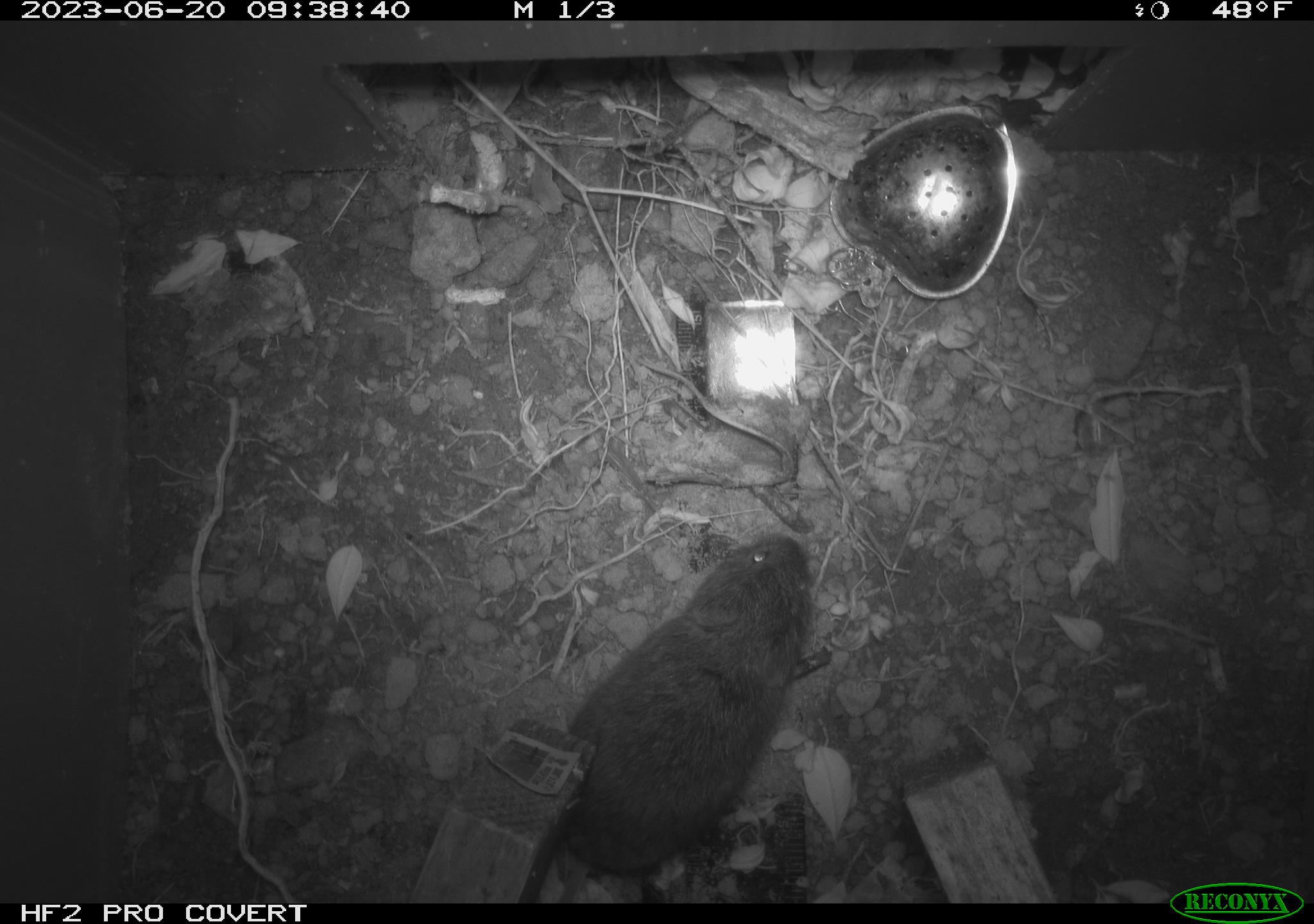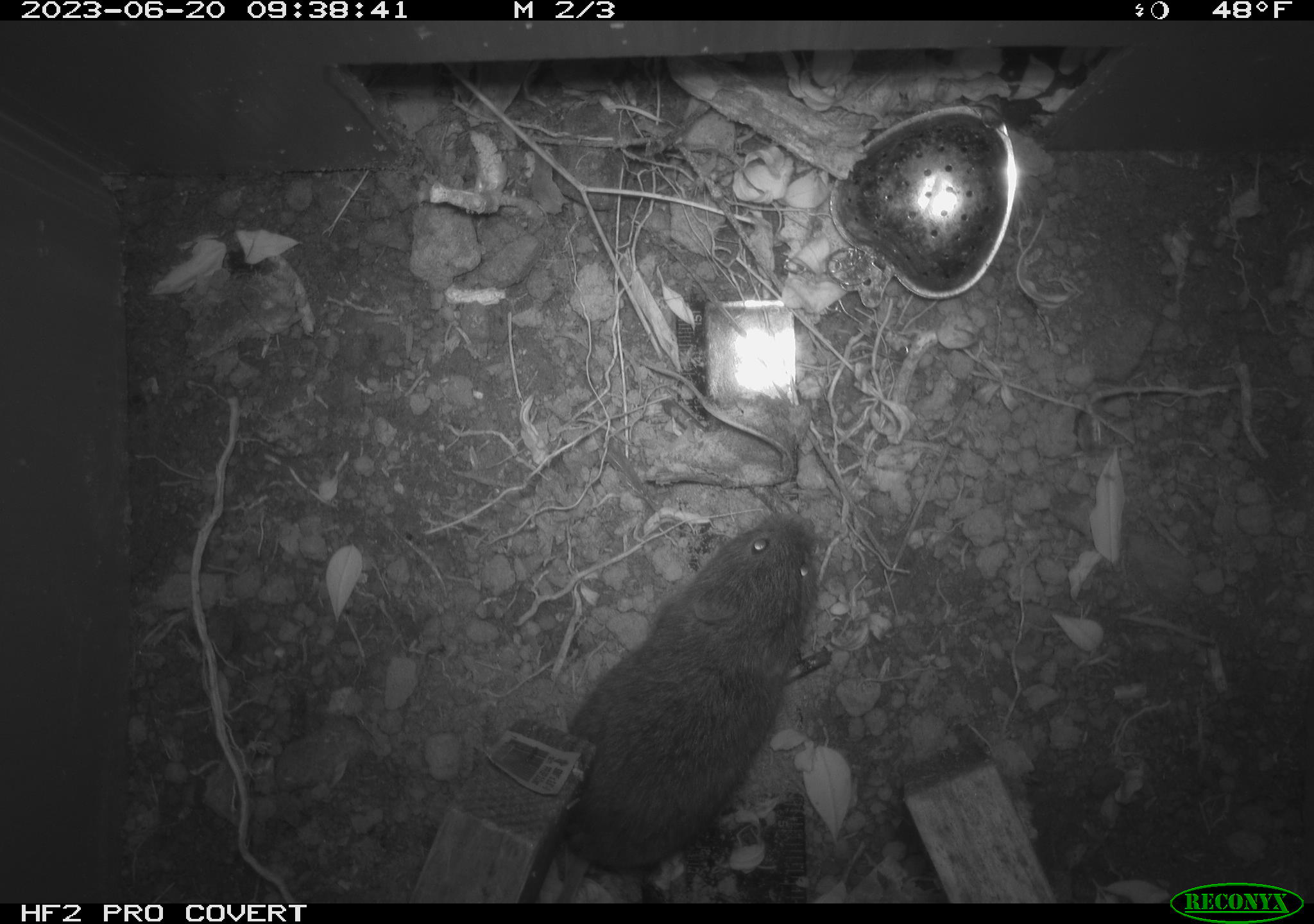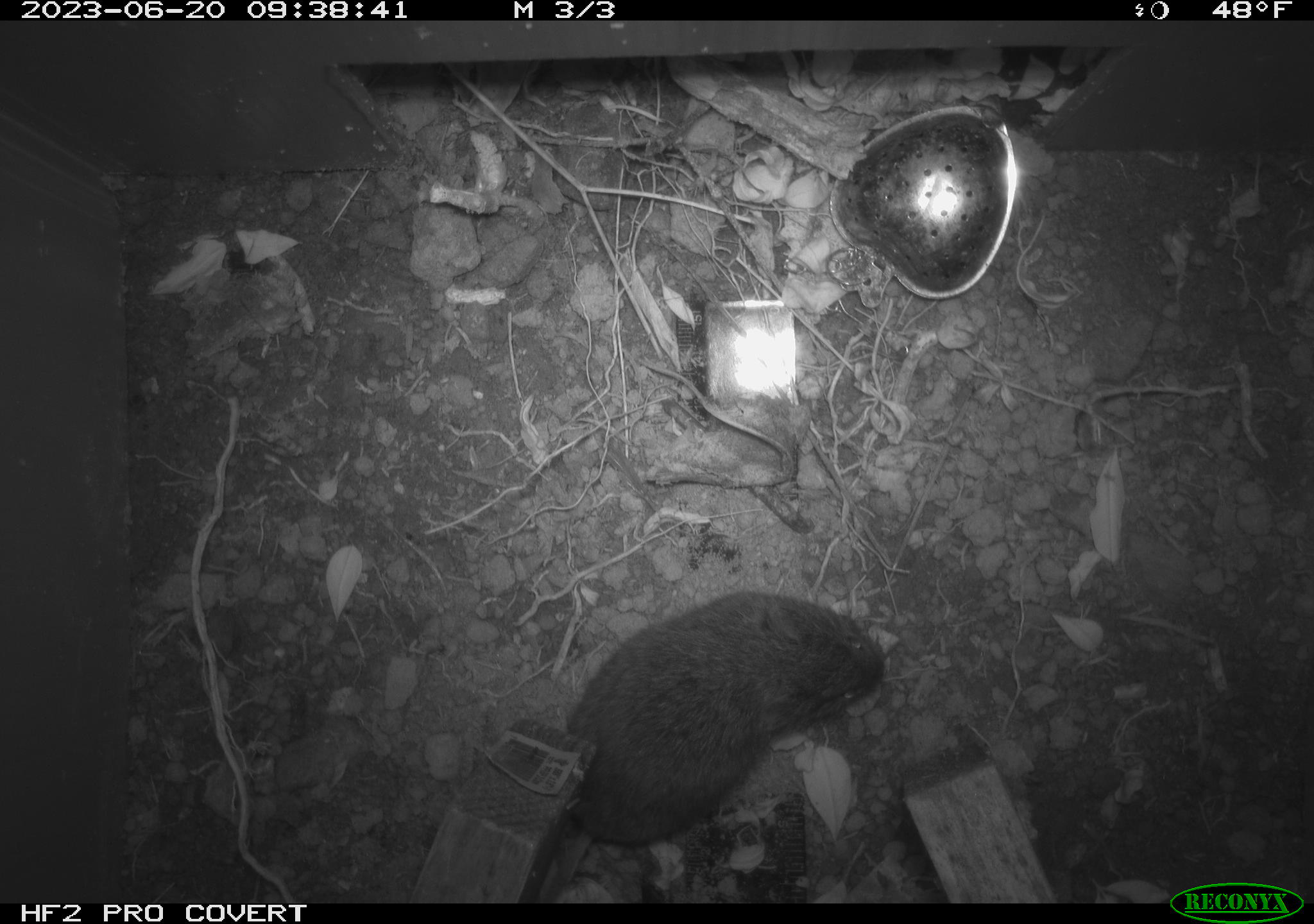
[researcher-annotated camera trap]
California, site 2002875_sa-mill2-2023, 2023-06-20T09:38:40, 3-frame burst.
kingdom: Animalia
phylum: Chordata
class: Mammalia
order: Rodentia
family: Cricetidae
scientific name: Arvicolinae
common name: voles, lemmings, and muskrats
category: arvicolinae subfamily